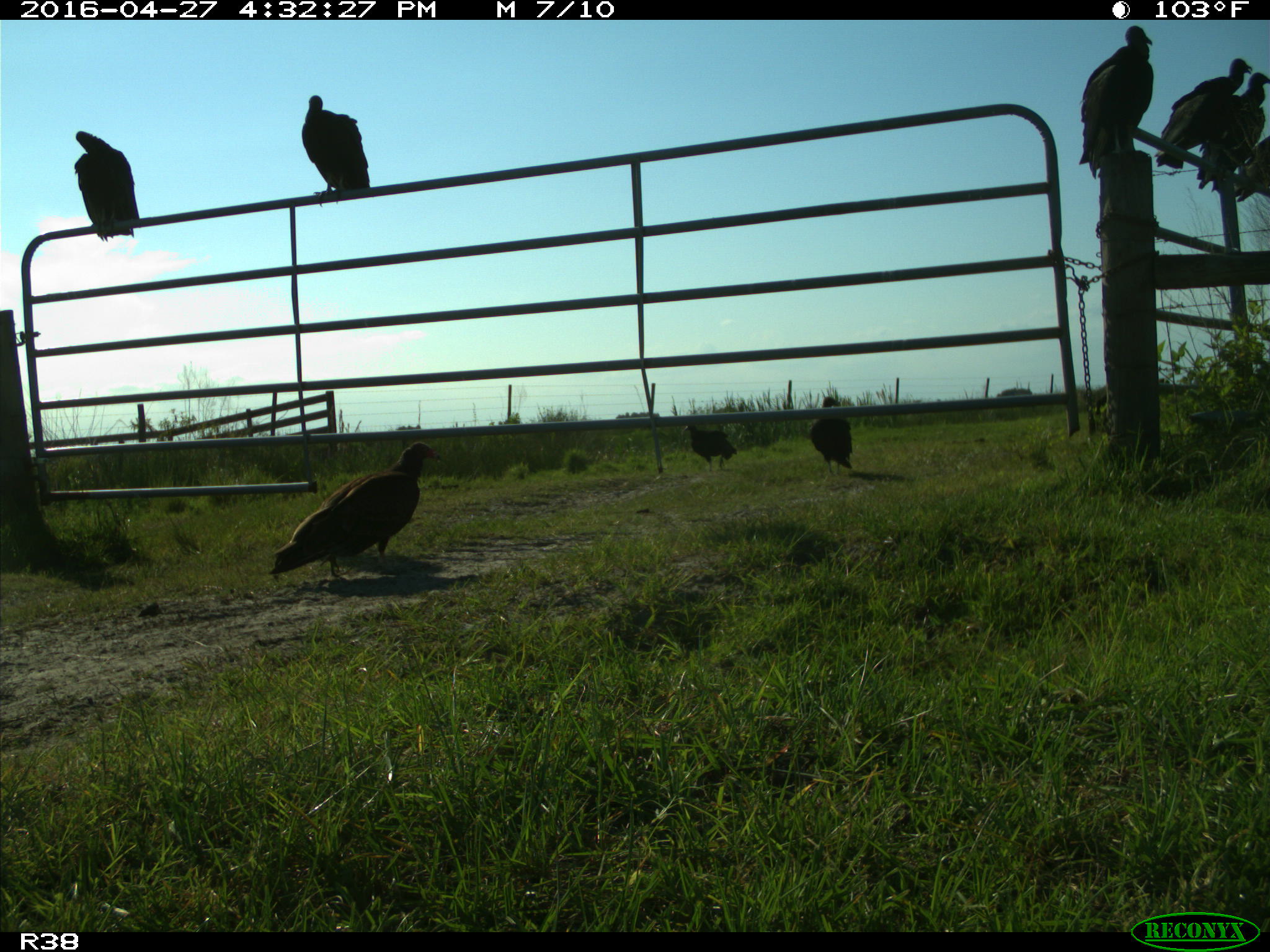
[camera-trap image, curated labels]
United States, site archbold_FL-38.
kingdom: Animalia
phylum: Chordata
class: Aves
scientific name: Aves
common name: birds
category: unidentified bird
Unidentified bird (birds) (Aves).